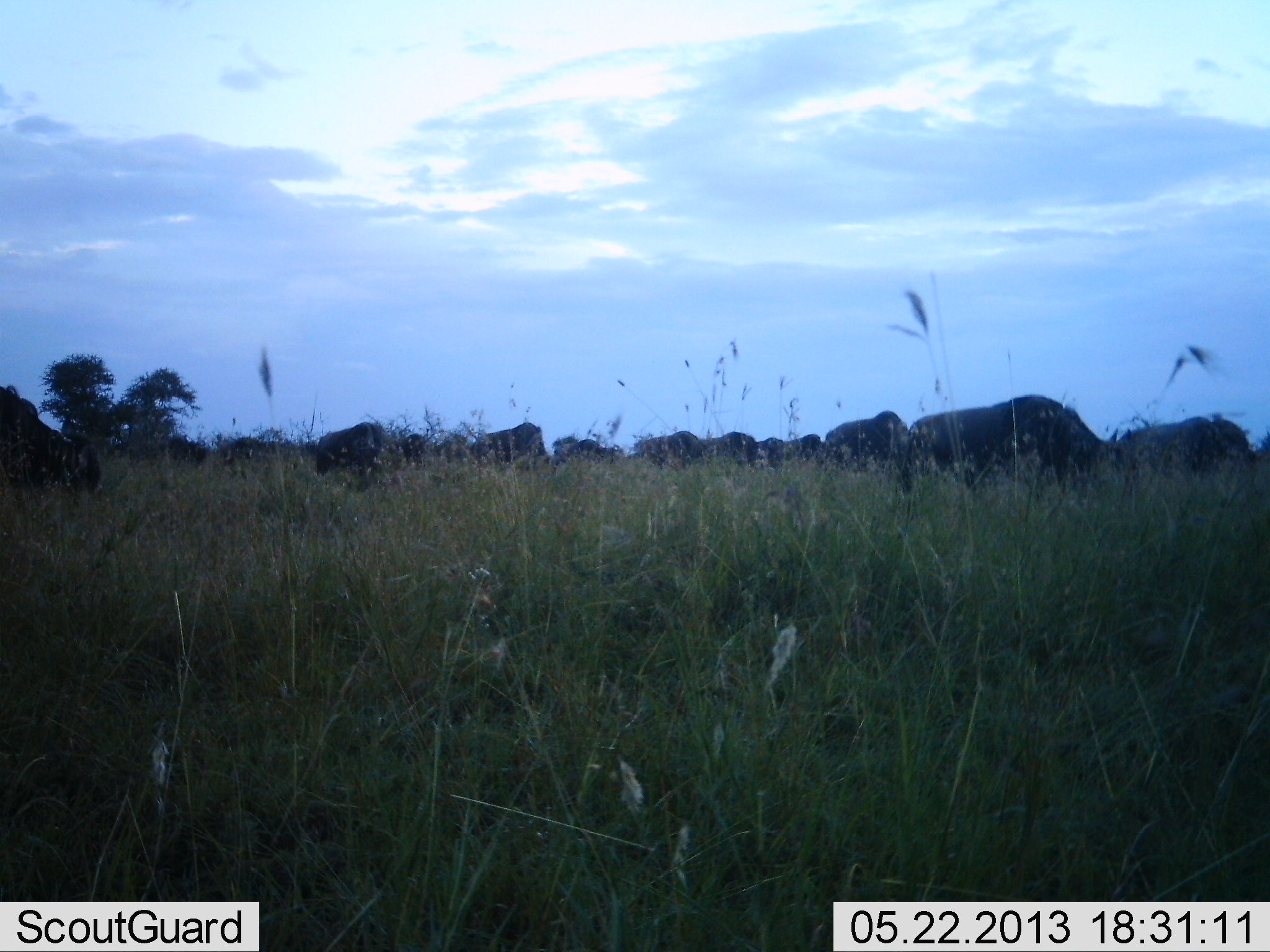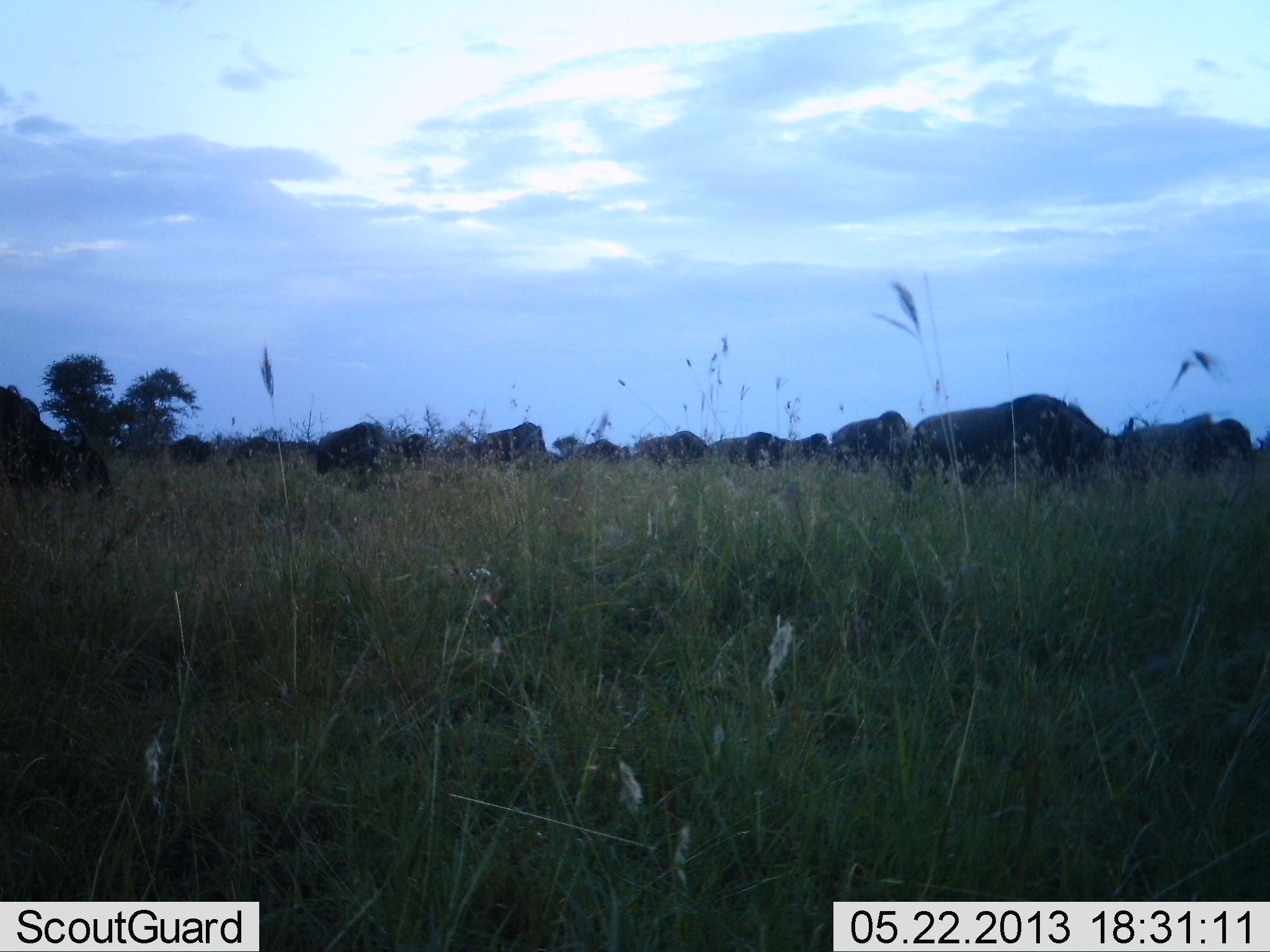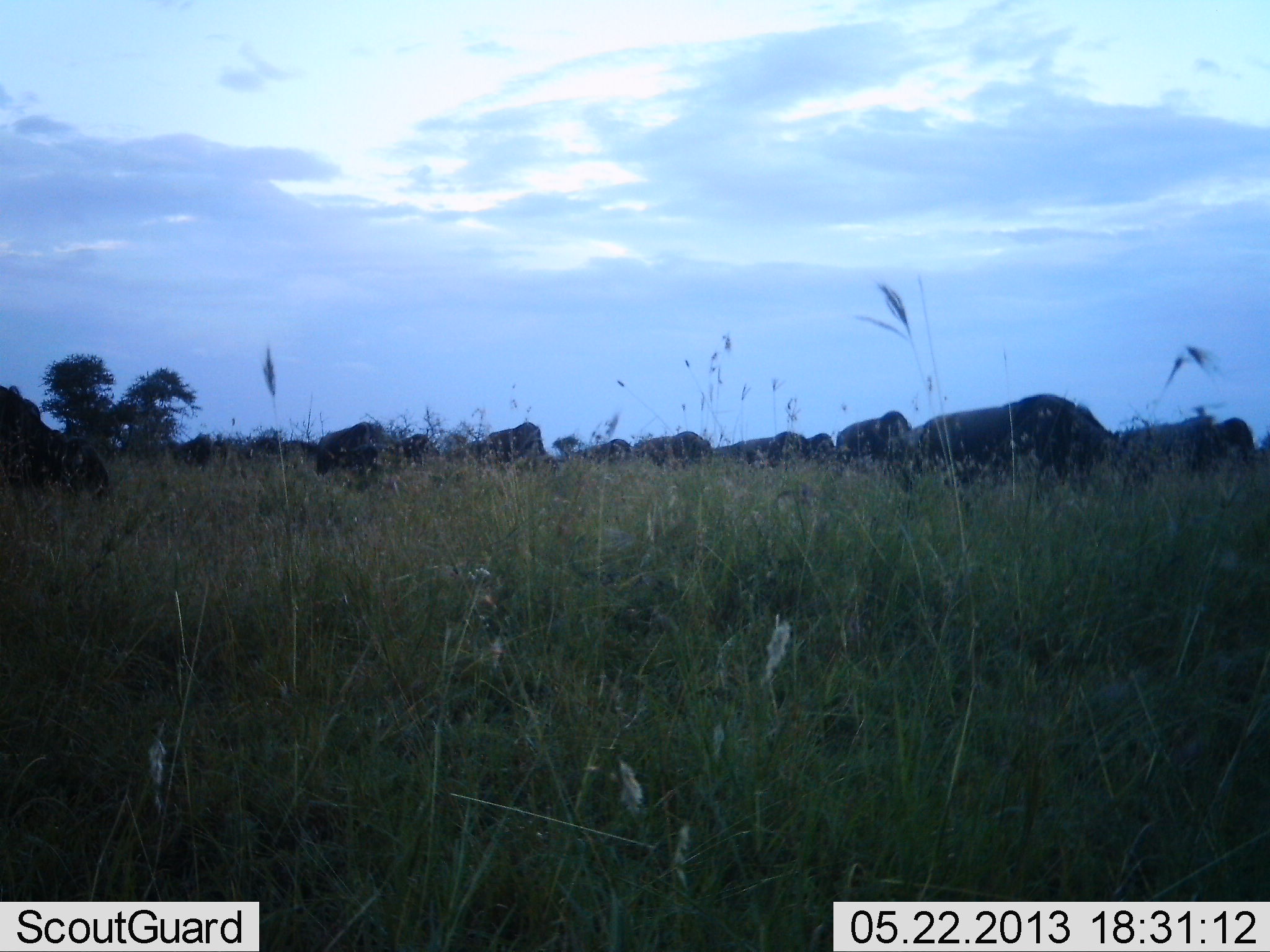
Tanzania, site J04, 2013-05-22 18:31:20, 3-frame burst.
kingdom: Animalia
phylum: Chordata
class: Mammalia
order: Artiodactyla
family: Bovidae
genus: Connochaetes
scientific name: Connochaetes taurinus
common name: blue wildebeest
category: wildebeest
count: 11-50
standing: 50%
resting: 0%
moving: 57%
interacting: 0%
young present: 0%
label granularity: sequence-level